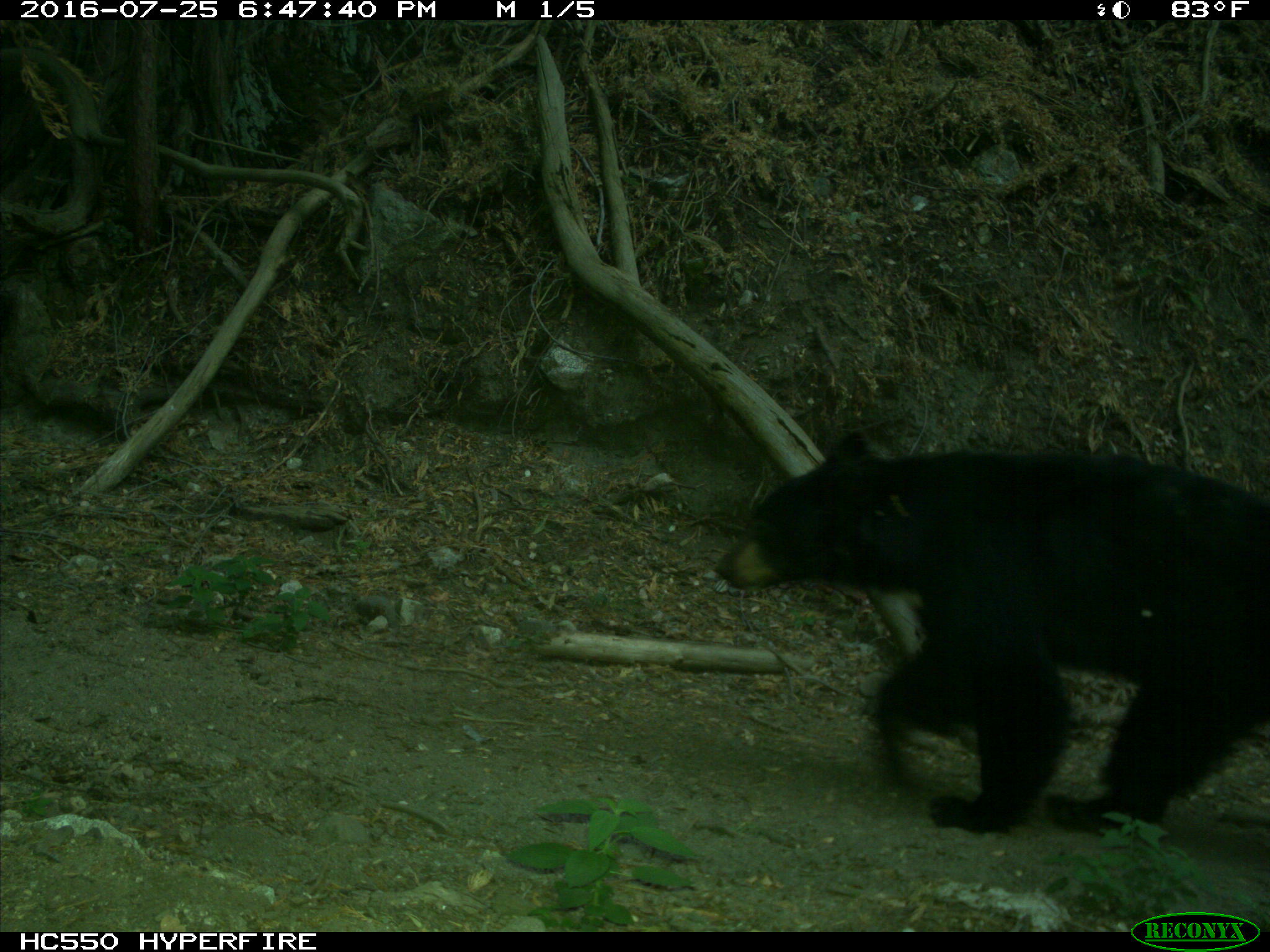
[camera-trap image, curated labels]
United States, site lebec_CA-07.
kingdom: Animalia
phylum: Chordata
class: Mammalia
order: Carnivora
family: Ursidae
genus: Ursus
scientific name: Ursus americanus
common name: american black bear